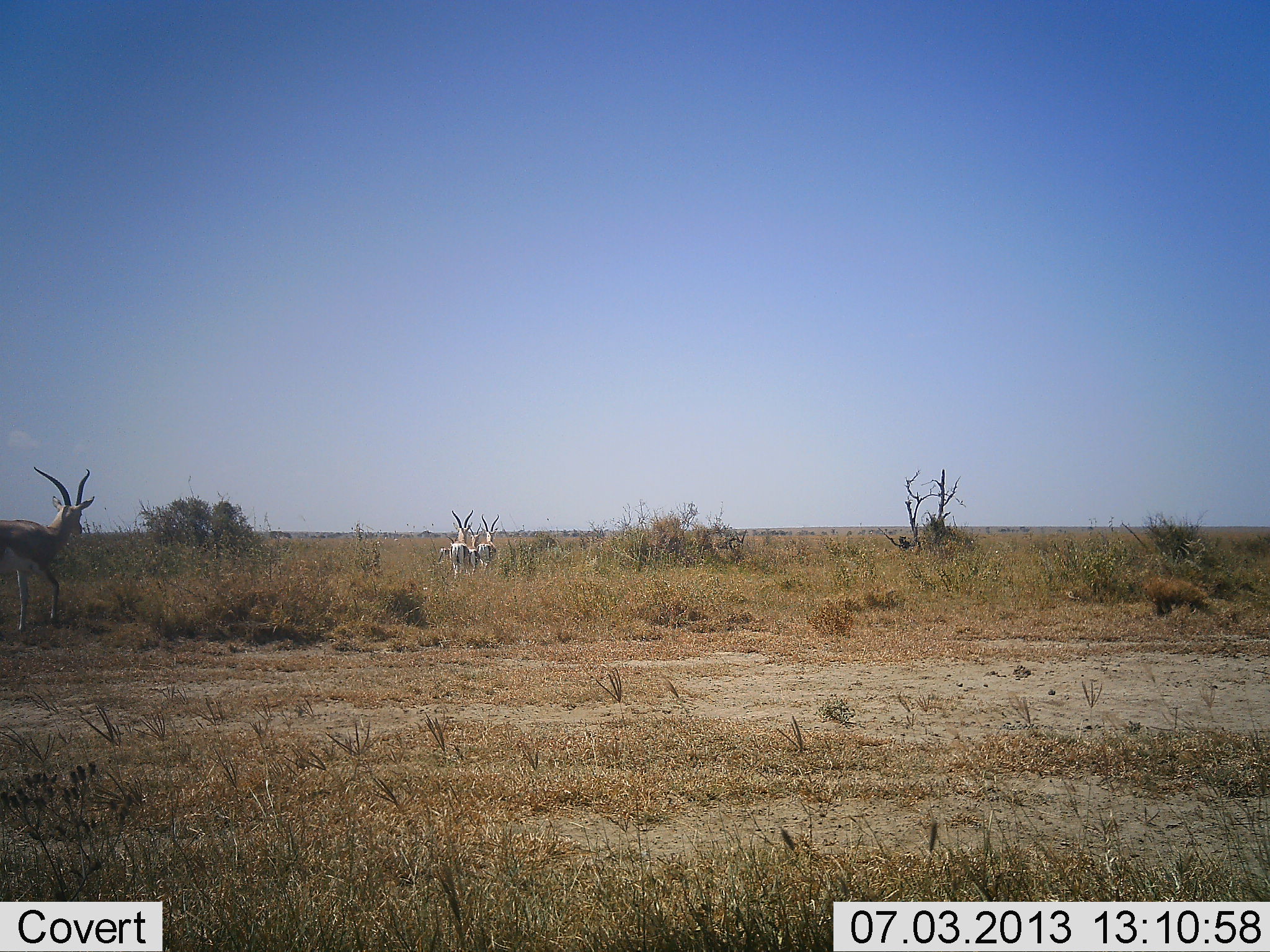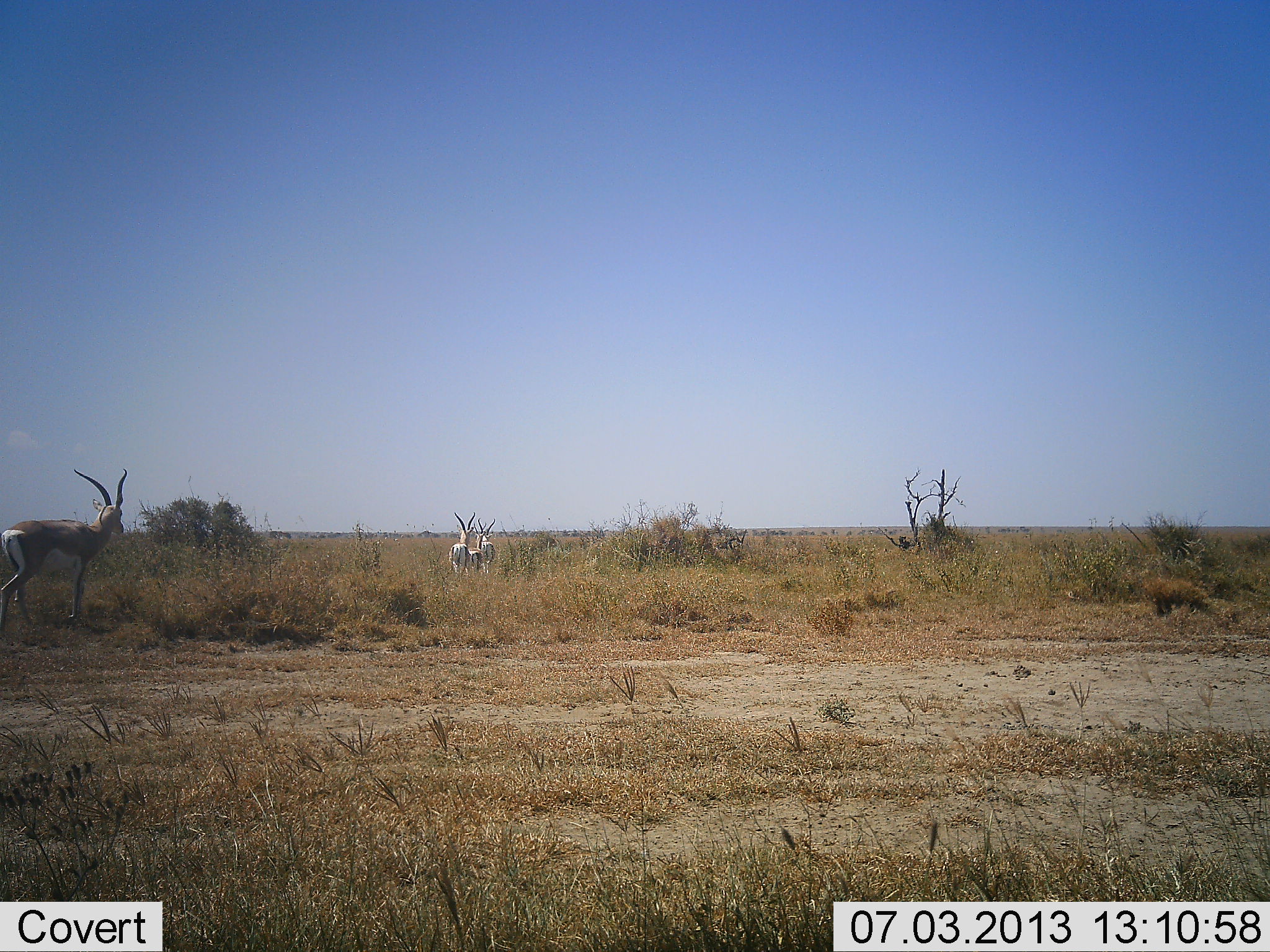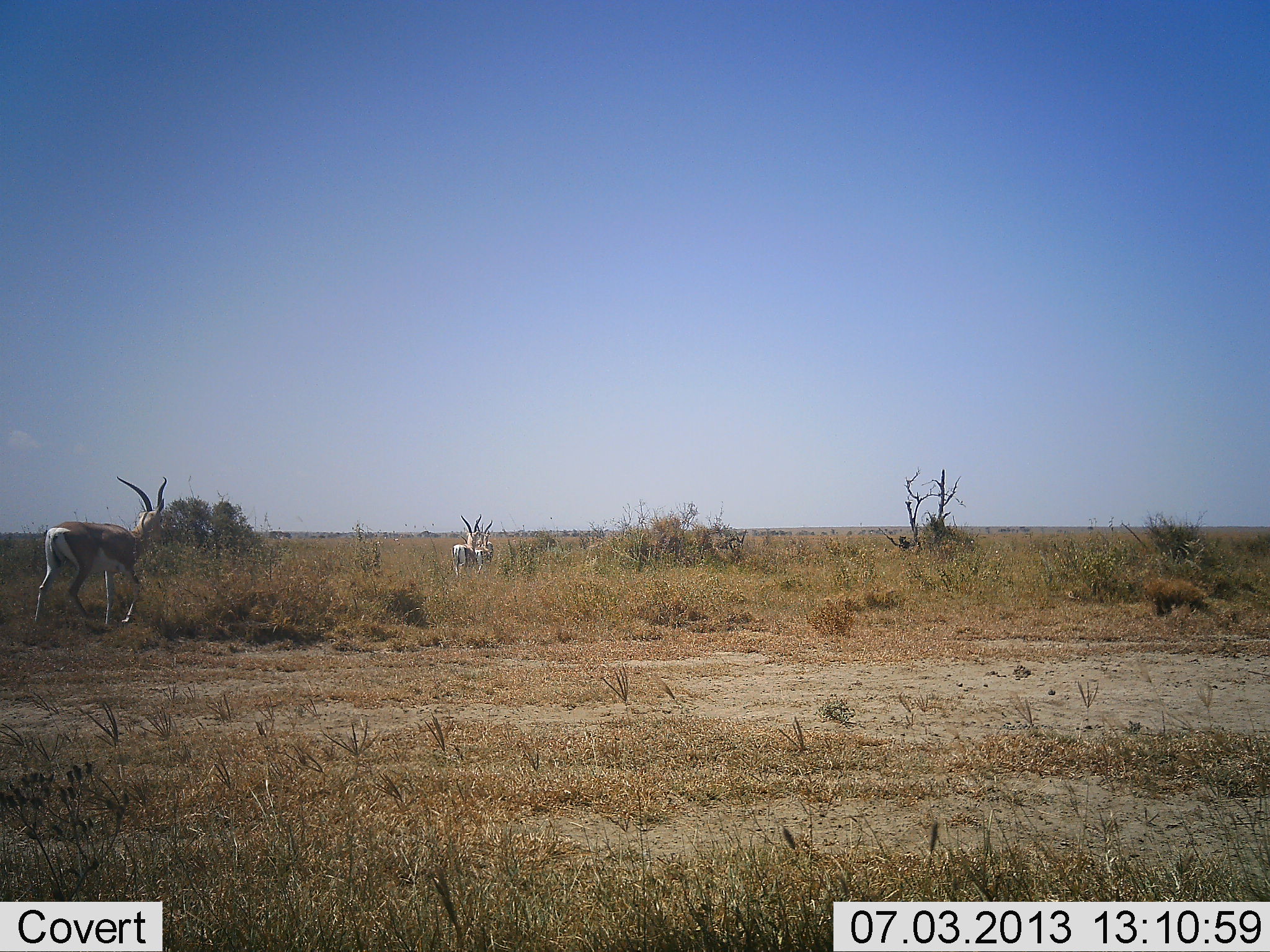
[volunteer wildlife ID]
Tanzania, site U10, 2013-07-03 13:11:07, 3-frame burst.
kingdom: Animalia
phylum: Chordata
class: Mammalia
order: Artiodactyla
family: Bovidae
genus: Nanger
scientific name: Nanger granti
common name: grant's gazelle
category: gazellegrants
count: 4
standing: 19%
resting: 0%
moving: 96%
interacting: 4%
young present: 8%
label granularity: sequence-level